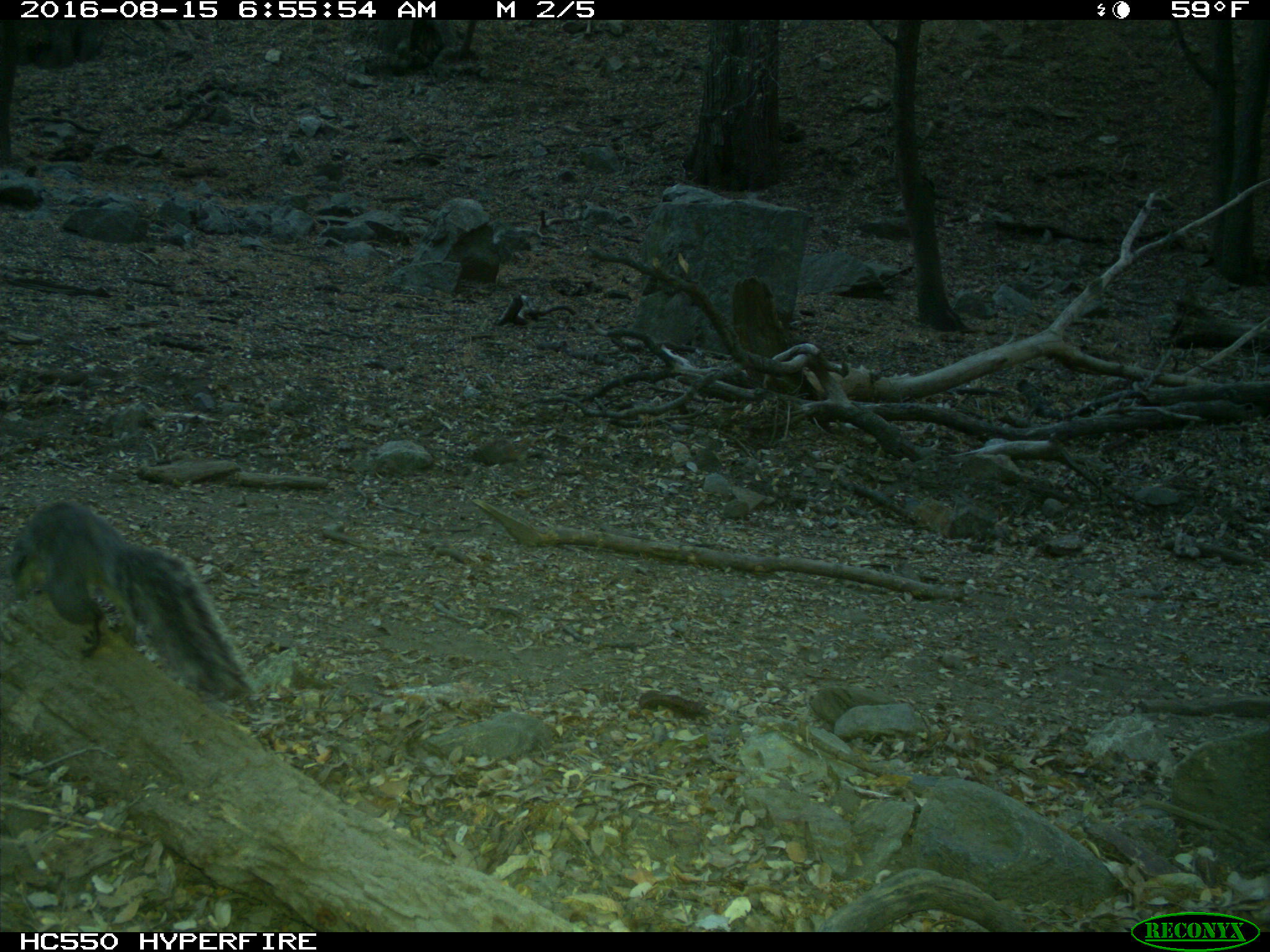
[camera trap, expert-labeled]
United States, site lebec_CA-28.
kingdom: Animalia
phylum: Chordata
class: Mammalia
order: Rodentia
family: Sciuridae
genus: Sciurus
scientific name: Sciurus carolinensis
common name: eastern gray squirrel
Sciurus carolinensis (eastern gray squirrel).